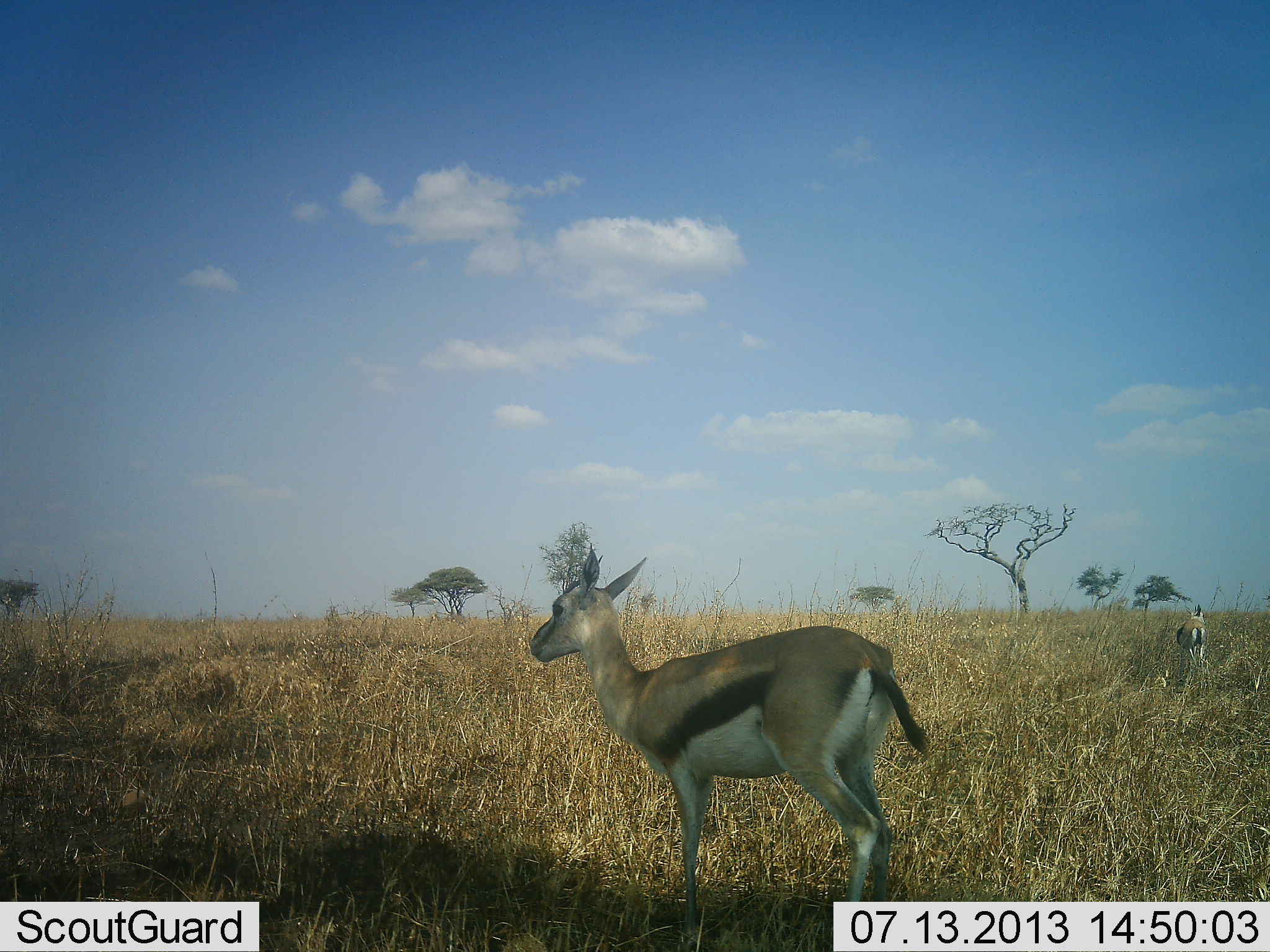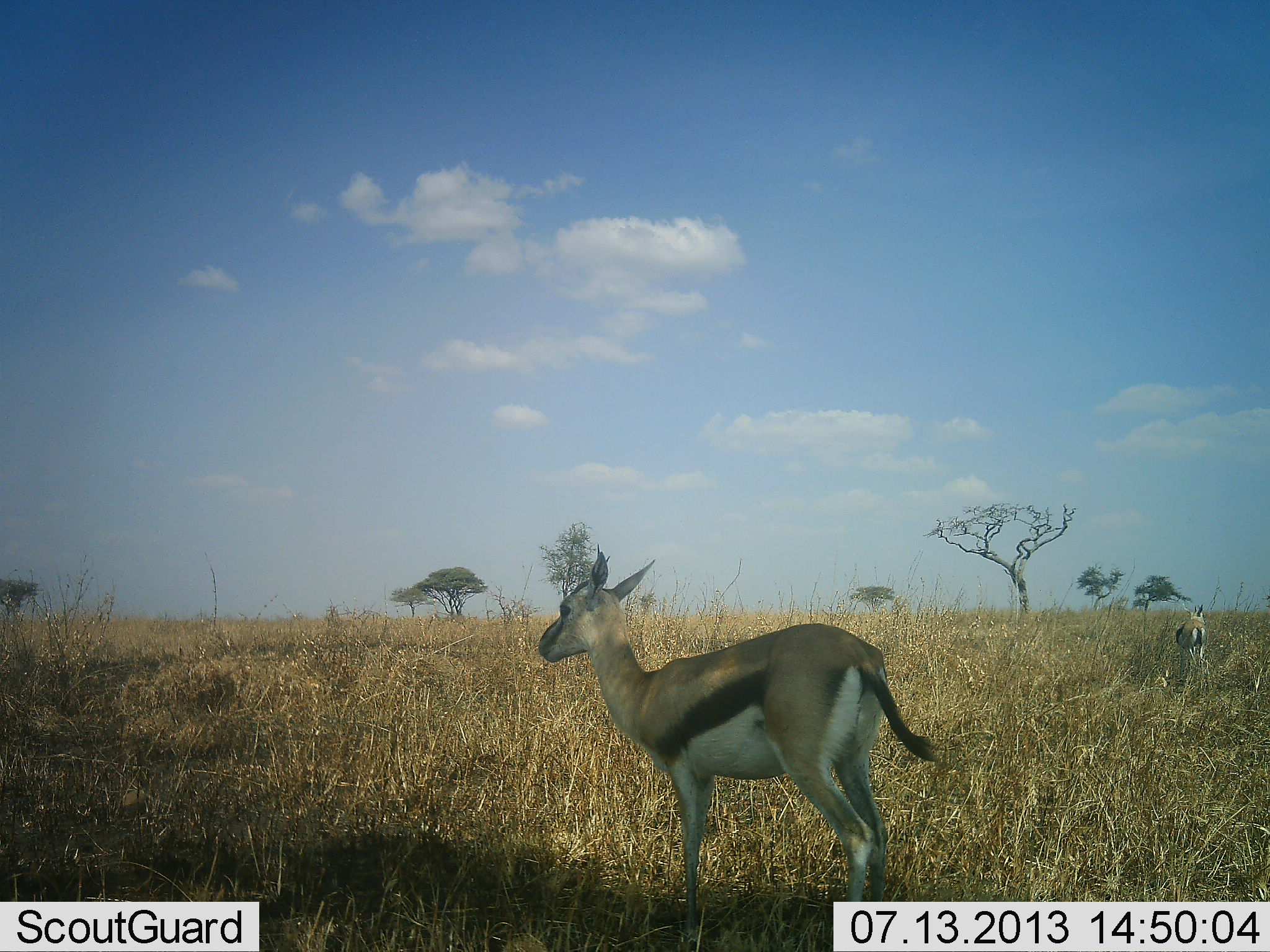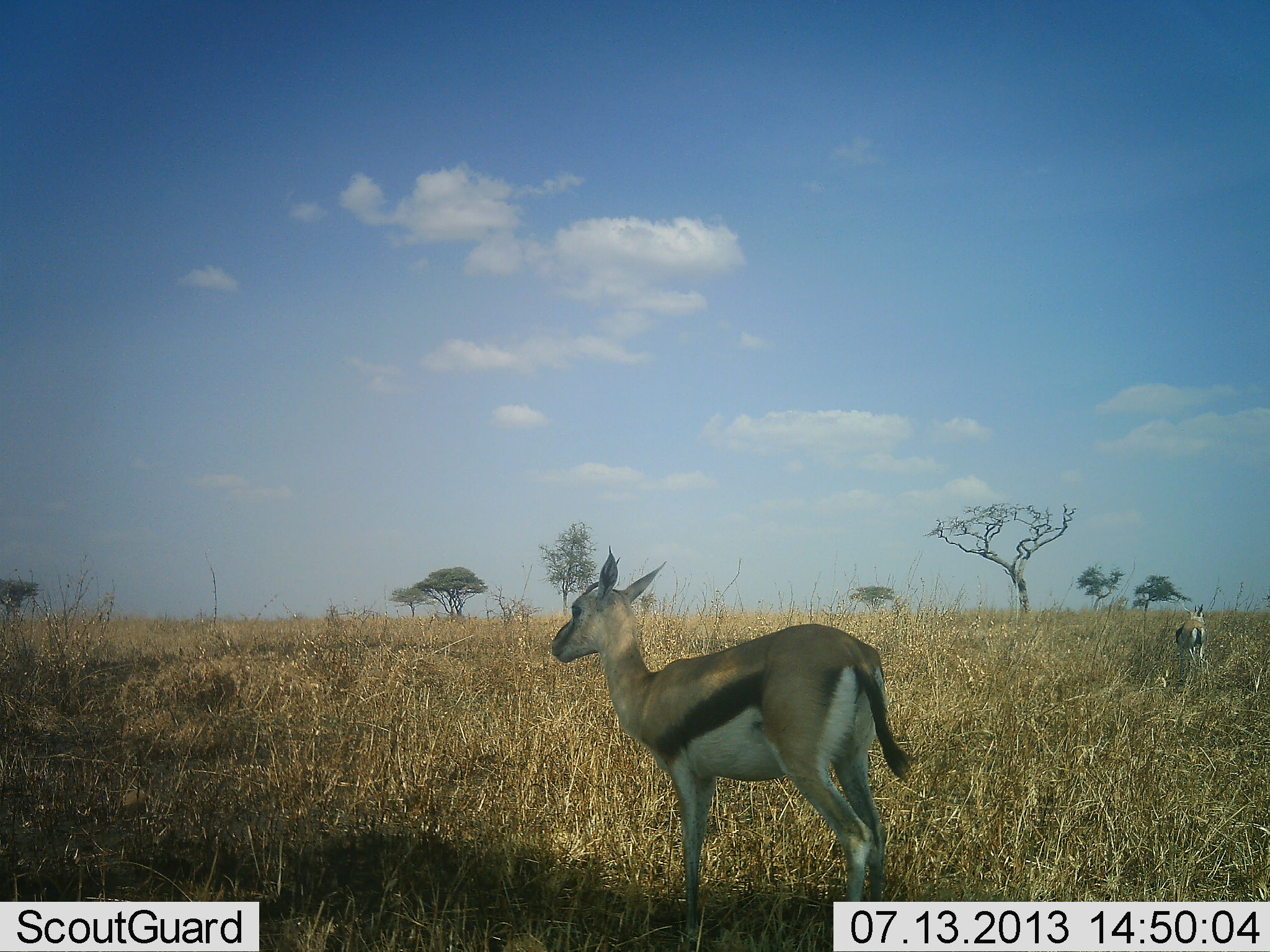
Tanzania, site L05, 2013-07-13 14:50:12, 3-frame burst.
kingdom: Animalia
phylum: Chordata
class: Mammalia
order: Artiodactyla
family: Bovidae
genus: Eudorcas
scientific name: Eudorcas thomsonii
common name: thomson's gazelle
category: gazellethomsons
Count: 2.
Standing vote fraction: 86%.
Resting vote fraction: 5%.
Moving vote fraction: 14%.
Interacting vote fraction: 0%.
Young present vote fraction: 5%.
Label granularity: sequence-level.